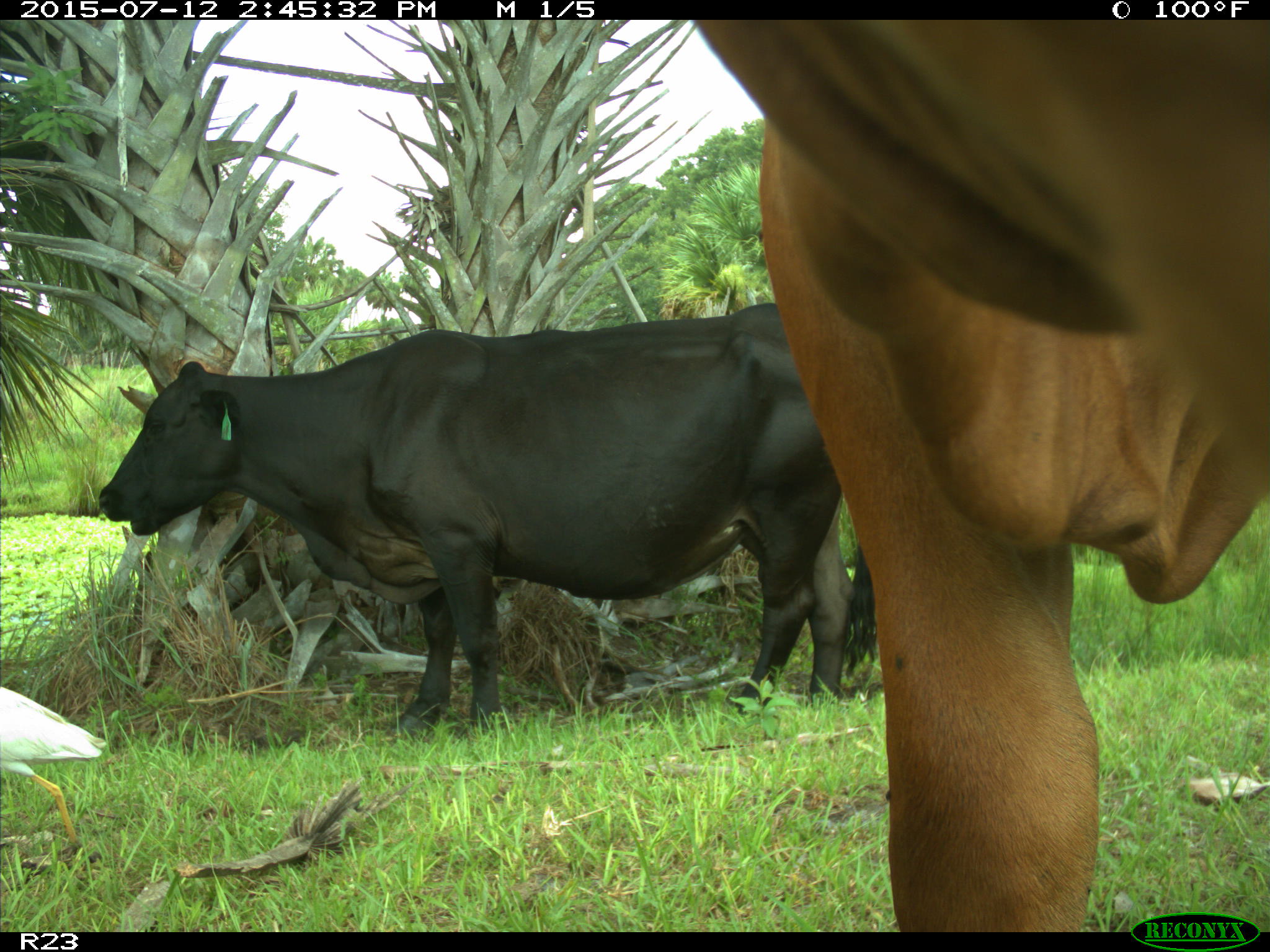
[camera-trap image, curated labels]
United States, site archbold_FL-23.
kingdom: Animalia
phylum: Chordata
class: Mammalia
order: Artiodactyla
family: Bovidae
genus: Bos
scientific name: Bos taurus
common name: domestic cow